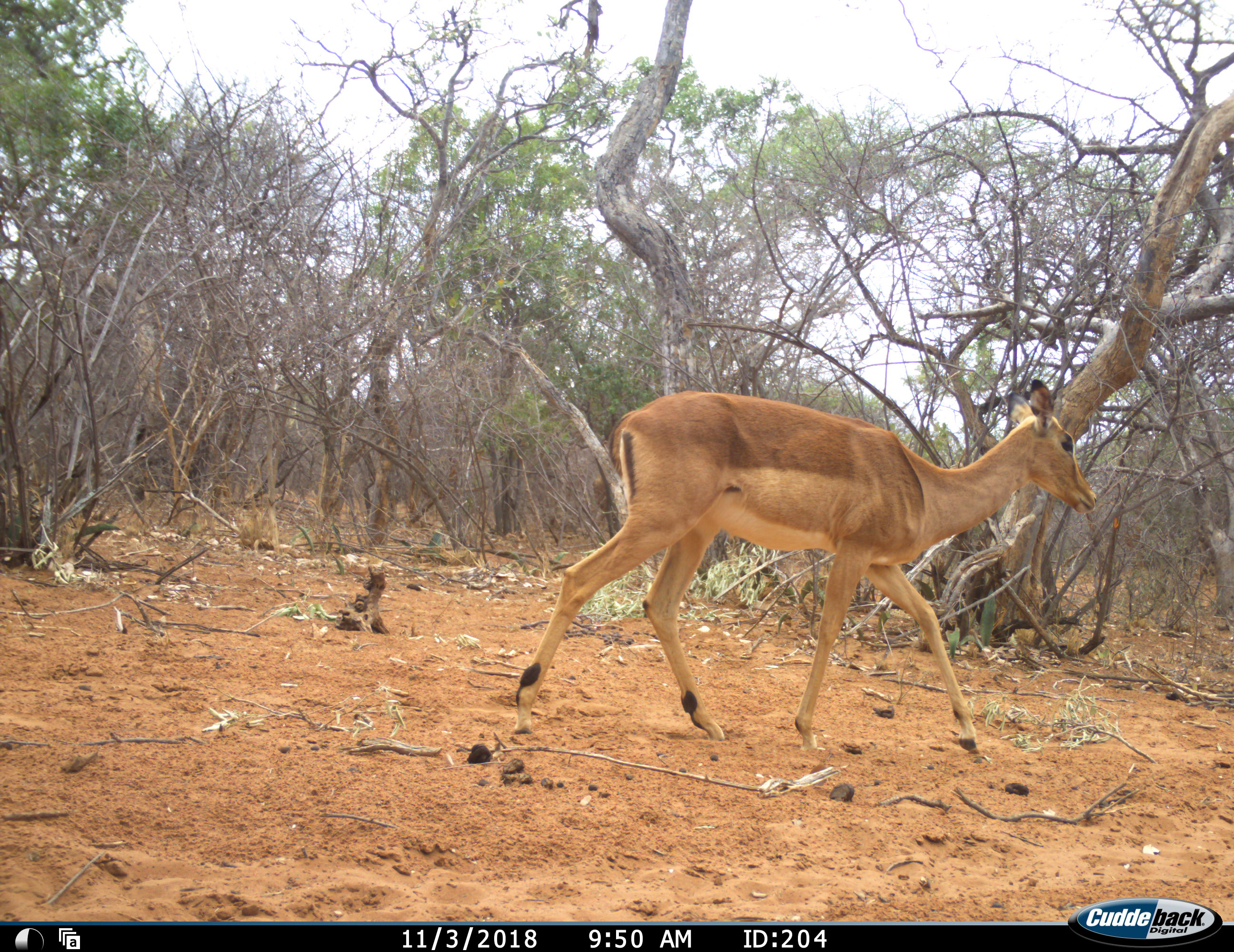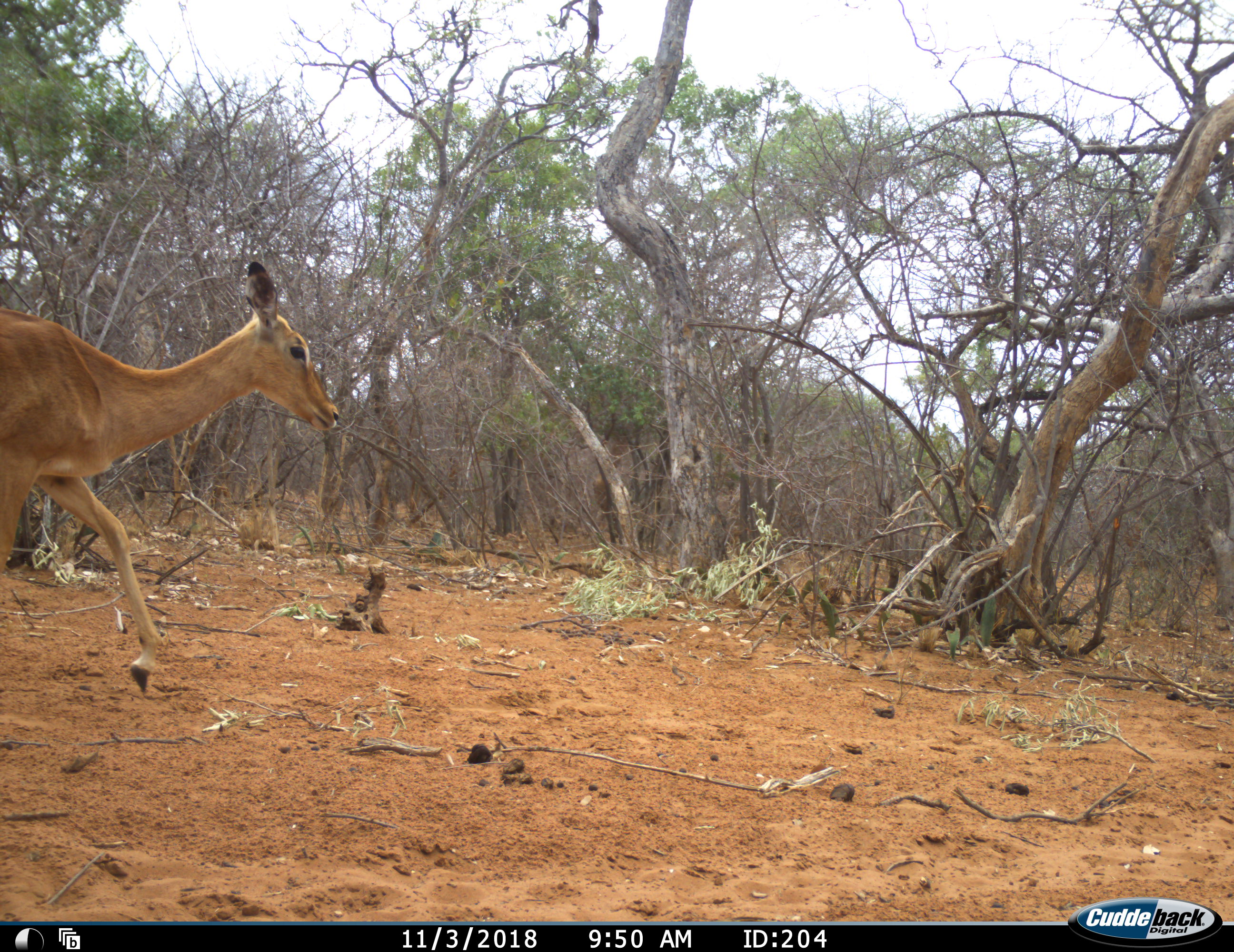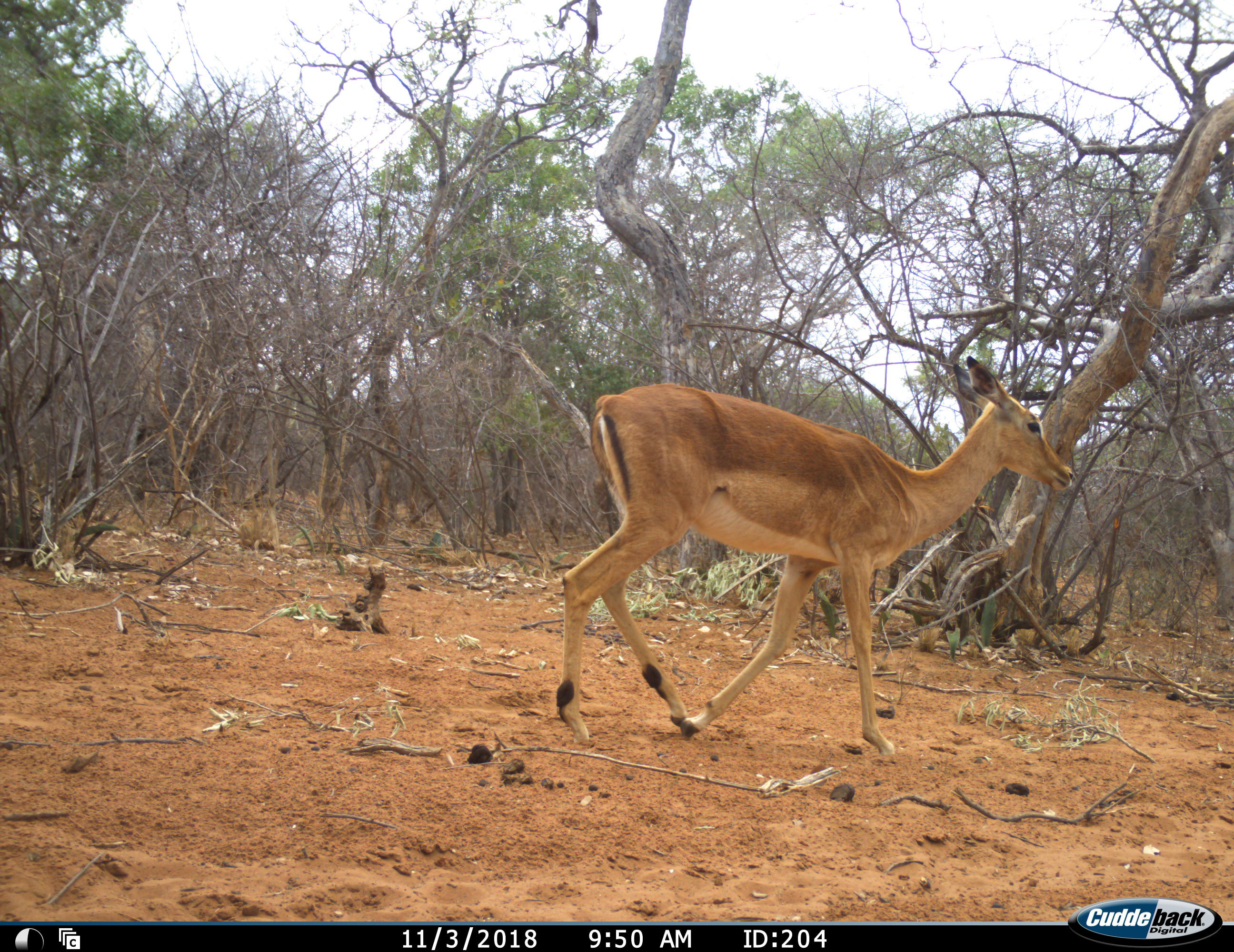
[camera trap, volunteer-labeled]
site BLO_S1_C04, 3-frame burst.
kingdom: Animalia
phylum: Chordata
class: Mammalia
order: Artiodactyla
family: Bovidae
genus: Aepyceros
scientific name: Aepyceros melampus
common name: impala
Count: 2.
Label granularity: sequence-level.